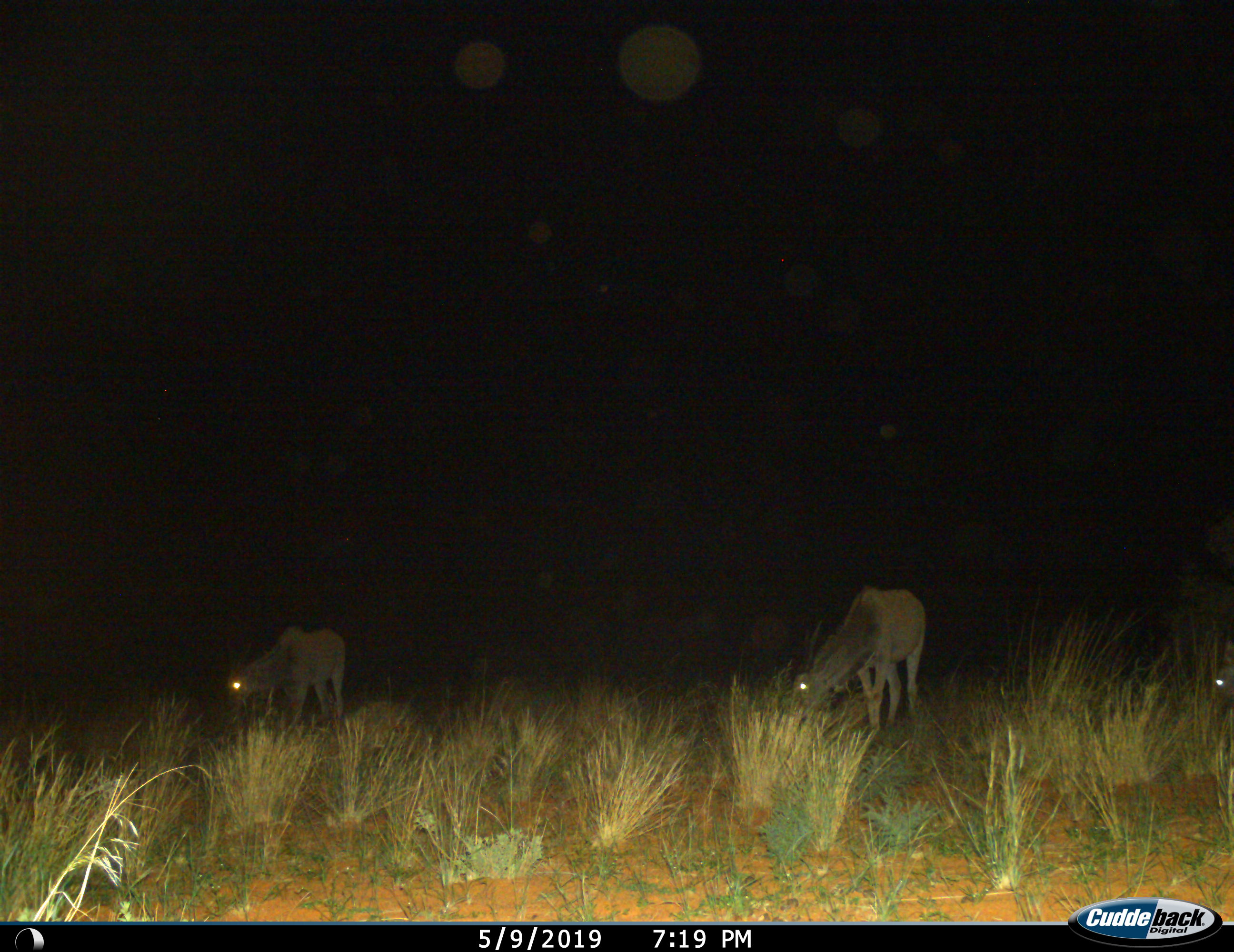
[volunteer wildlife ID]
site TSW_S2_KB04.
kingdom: Animalia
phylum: Chordata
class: Mammalia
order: Artiodactyla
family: Bovidae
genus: Tragelaphus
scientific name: Tragelaphus oryx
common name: eland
Eland (Tragelaphus oryx), count 3. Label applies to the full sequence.